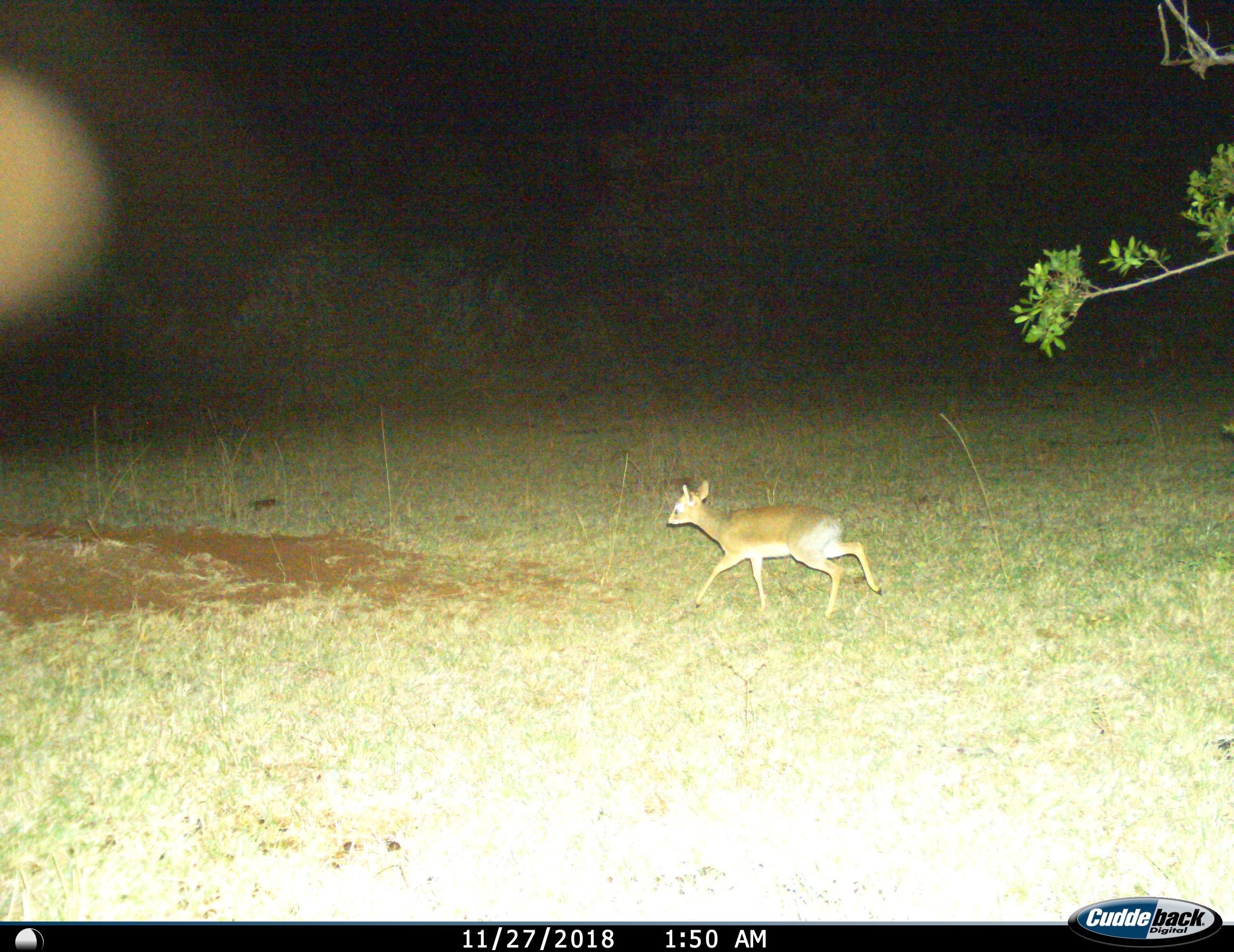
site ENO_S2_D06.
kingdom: Animalia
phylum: Chordata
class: Mammalia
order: Artiodactyla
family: Bovidae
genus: Madoqua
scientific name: Madoqua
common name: dik-dik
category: dikdik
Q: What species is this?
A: Dikdik (dik-dik) (Madoqua).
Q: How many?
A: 1.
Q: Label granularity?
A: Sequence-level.